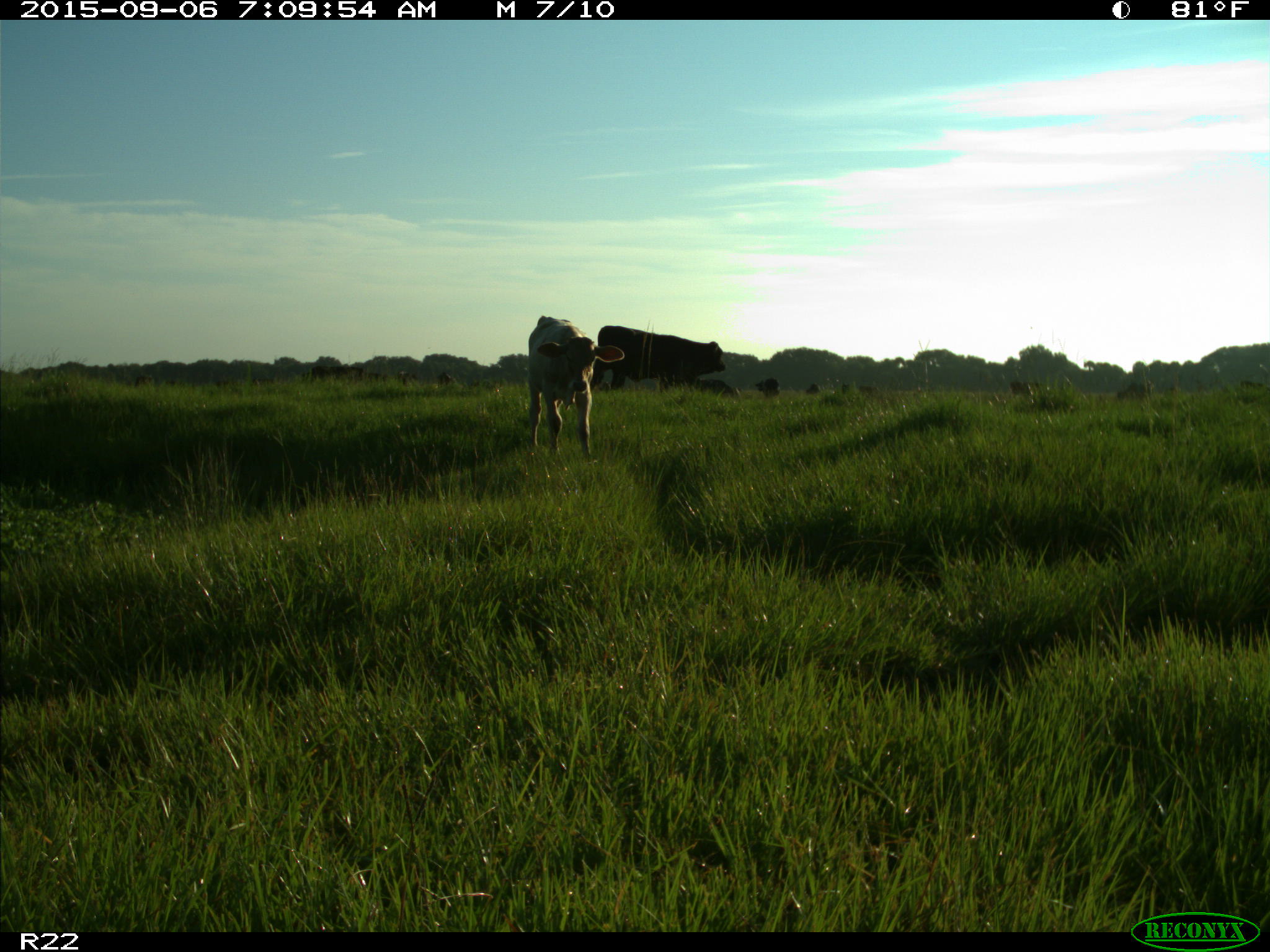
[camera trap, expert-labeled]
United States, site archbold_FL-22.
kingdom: Animalia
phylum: Chordata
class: Mammalia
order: Artiodactyla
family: Bovidae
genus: Bos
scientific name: Bos taurus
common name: domestic cow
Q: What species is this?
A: Bos taurus (domestic cow).